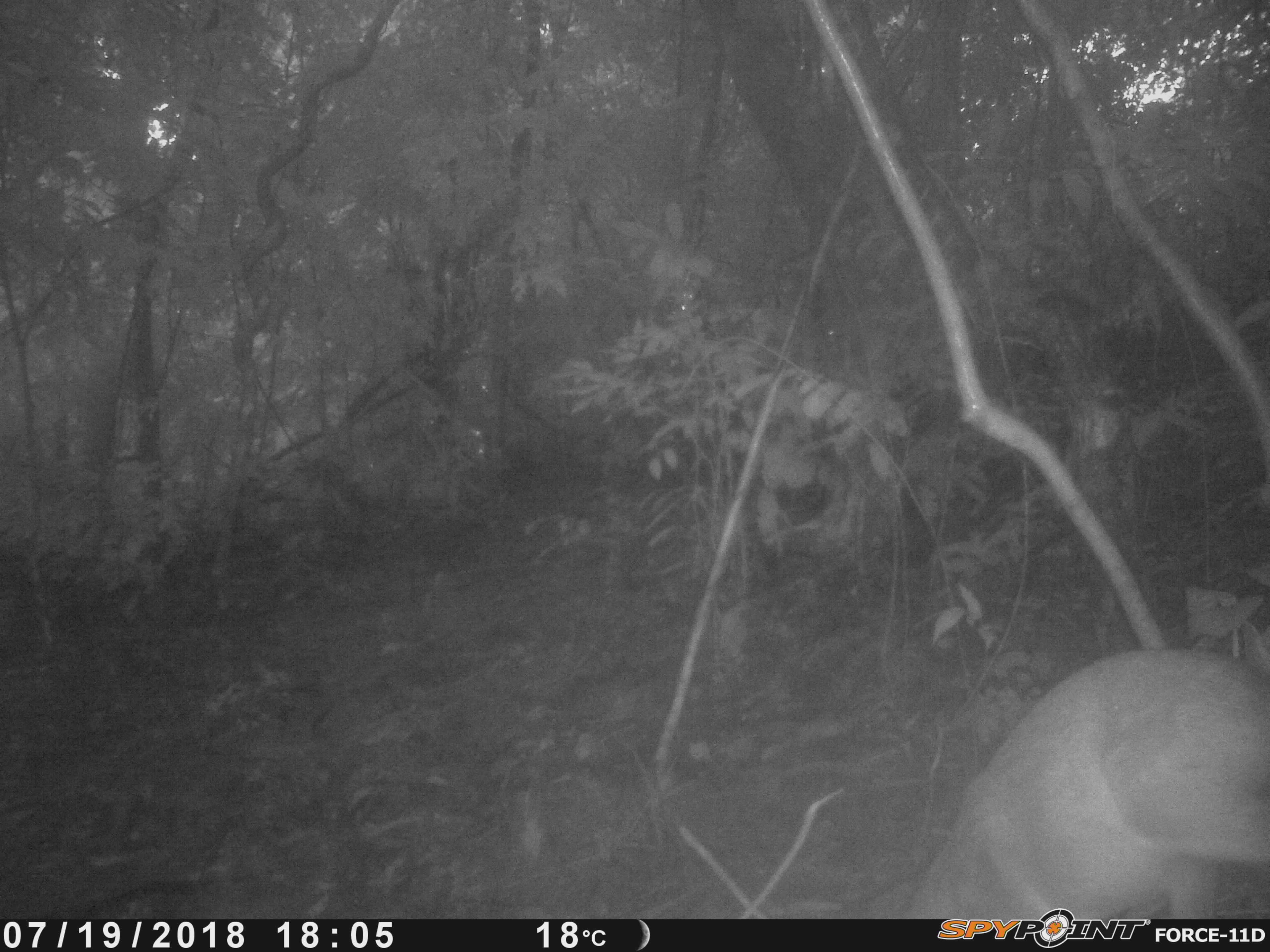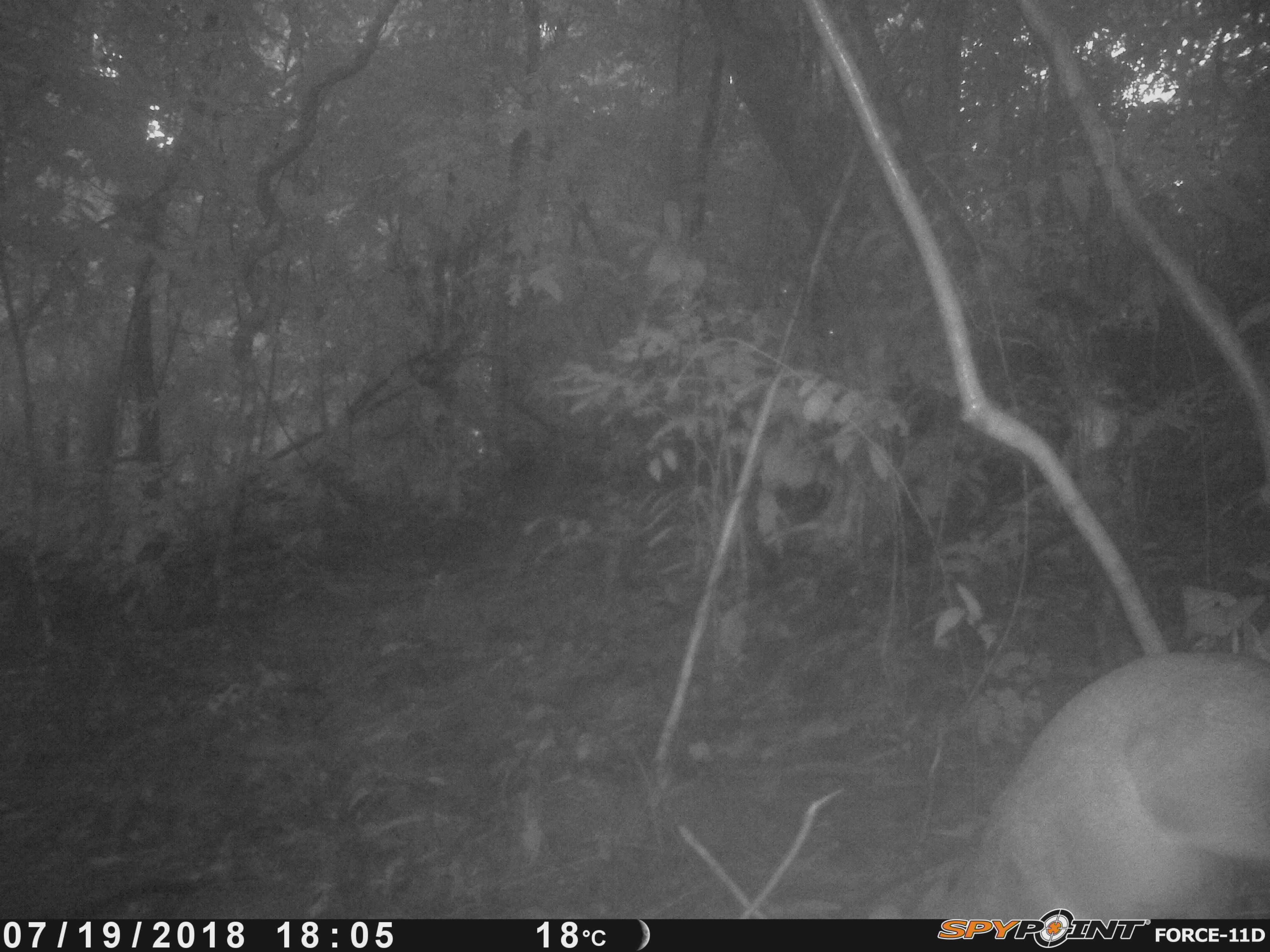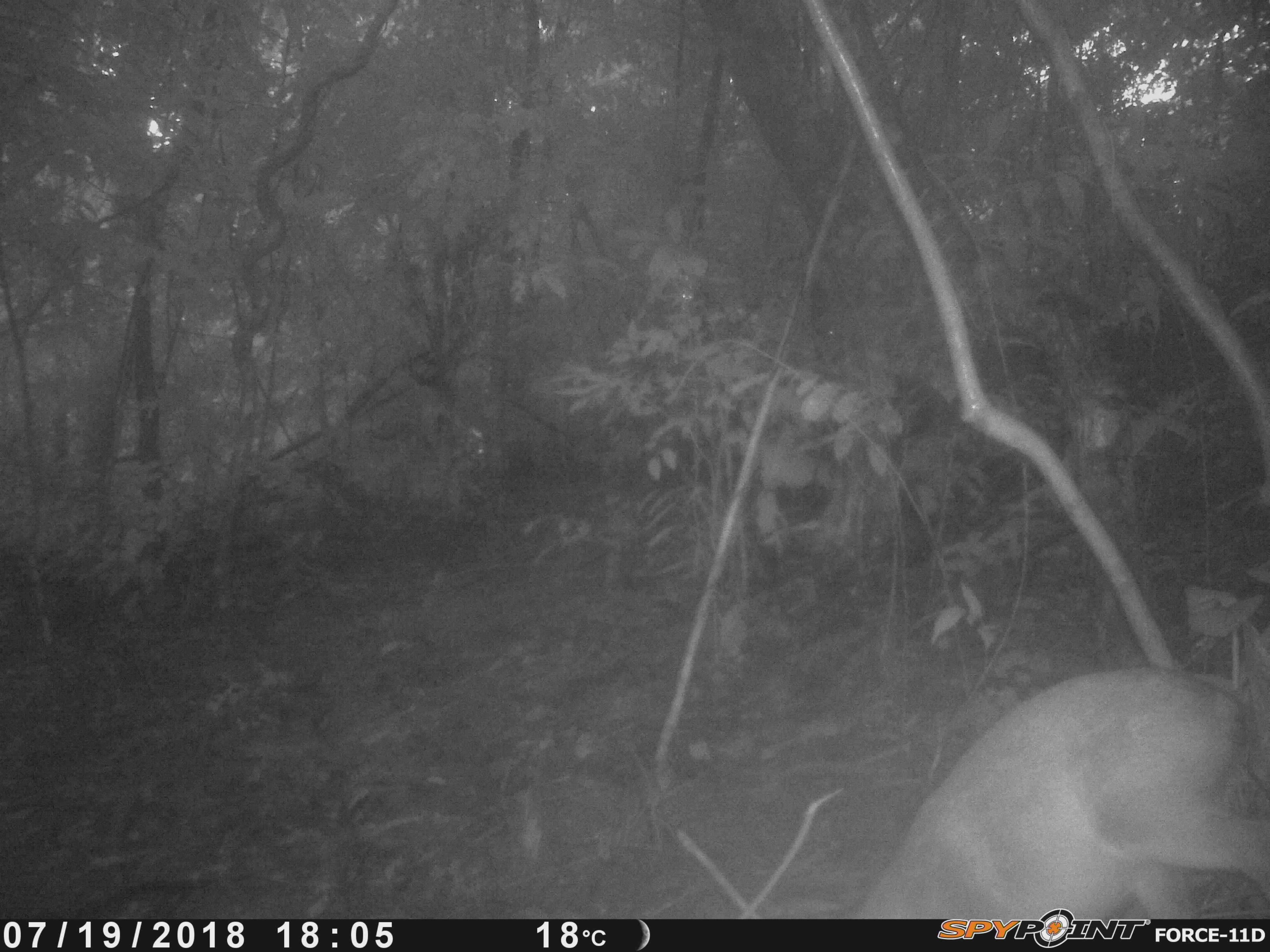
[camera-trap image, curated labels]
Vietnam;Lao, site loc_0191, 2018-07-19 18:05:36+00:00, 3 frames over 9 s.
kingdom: Animalia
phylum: Chordata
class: Mammalia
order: Artiodactyla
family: Cervidae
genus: Muntiacus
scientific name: Muntiacus vuquangensis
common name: large-antlered muntjac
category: large antlered muntjac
Large antlered muntjac (large-antlered muntjac) (Muntiacus vuquangensis). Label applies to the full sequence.